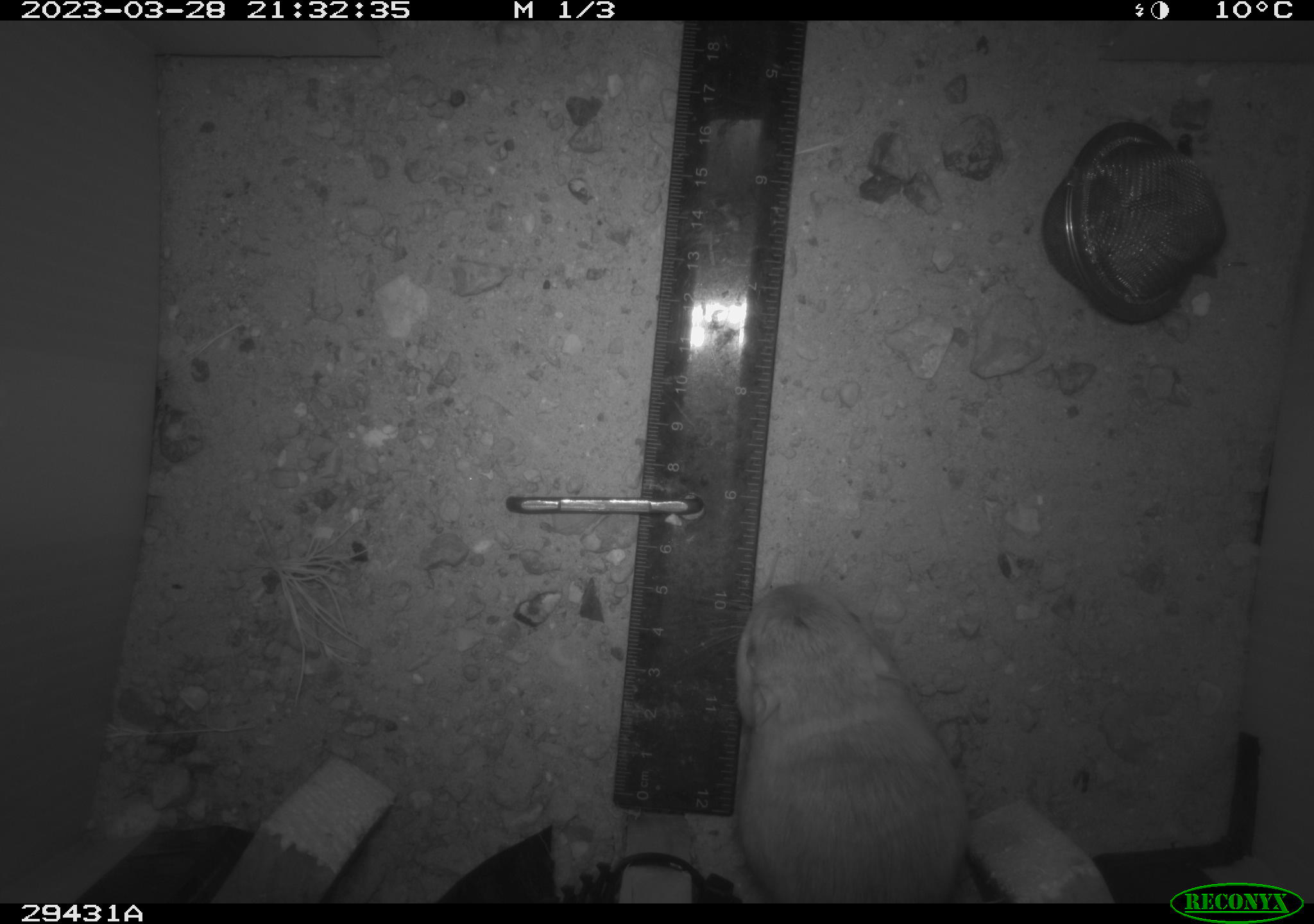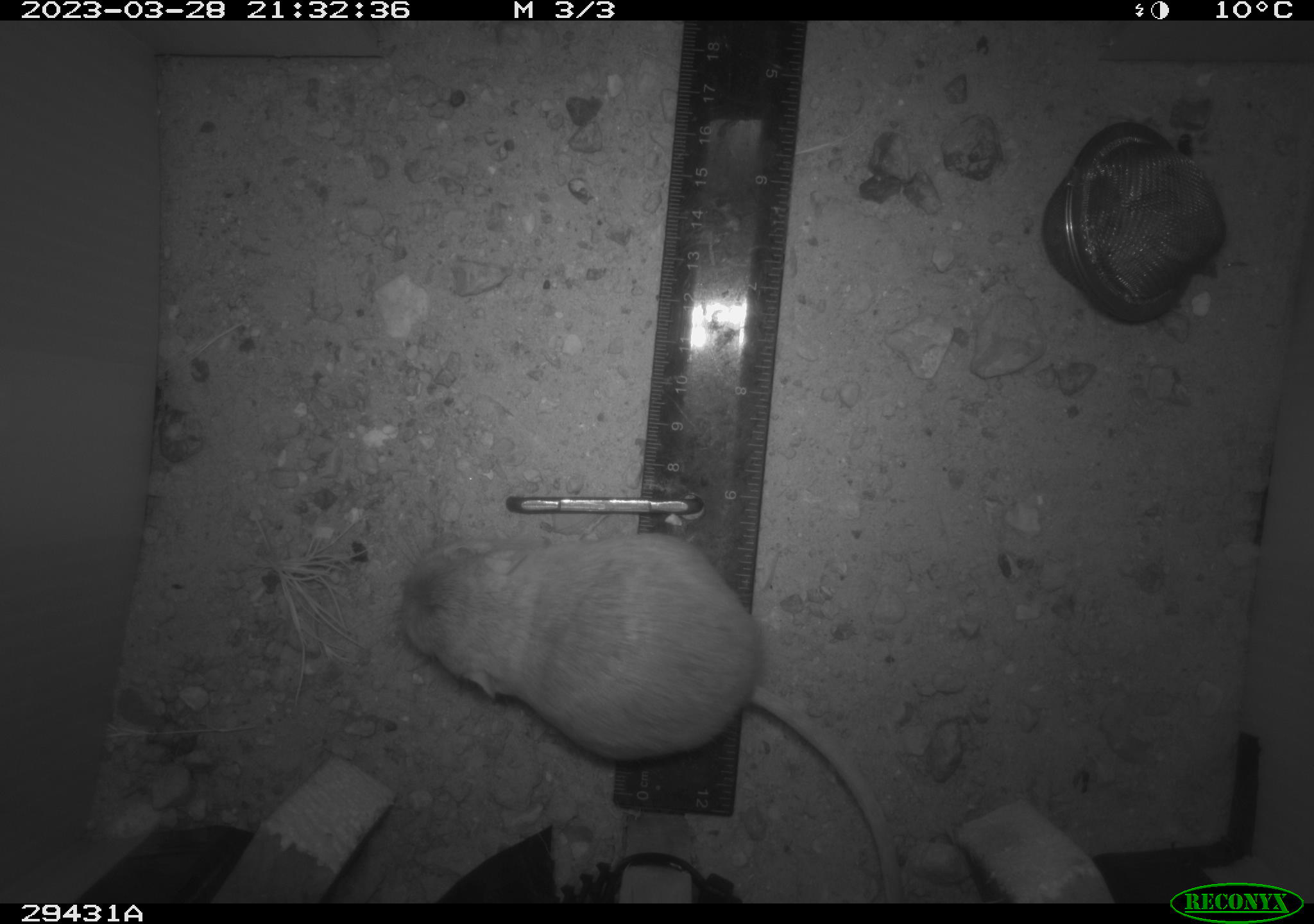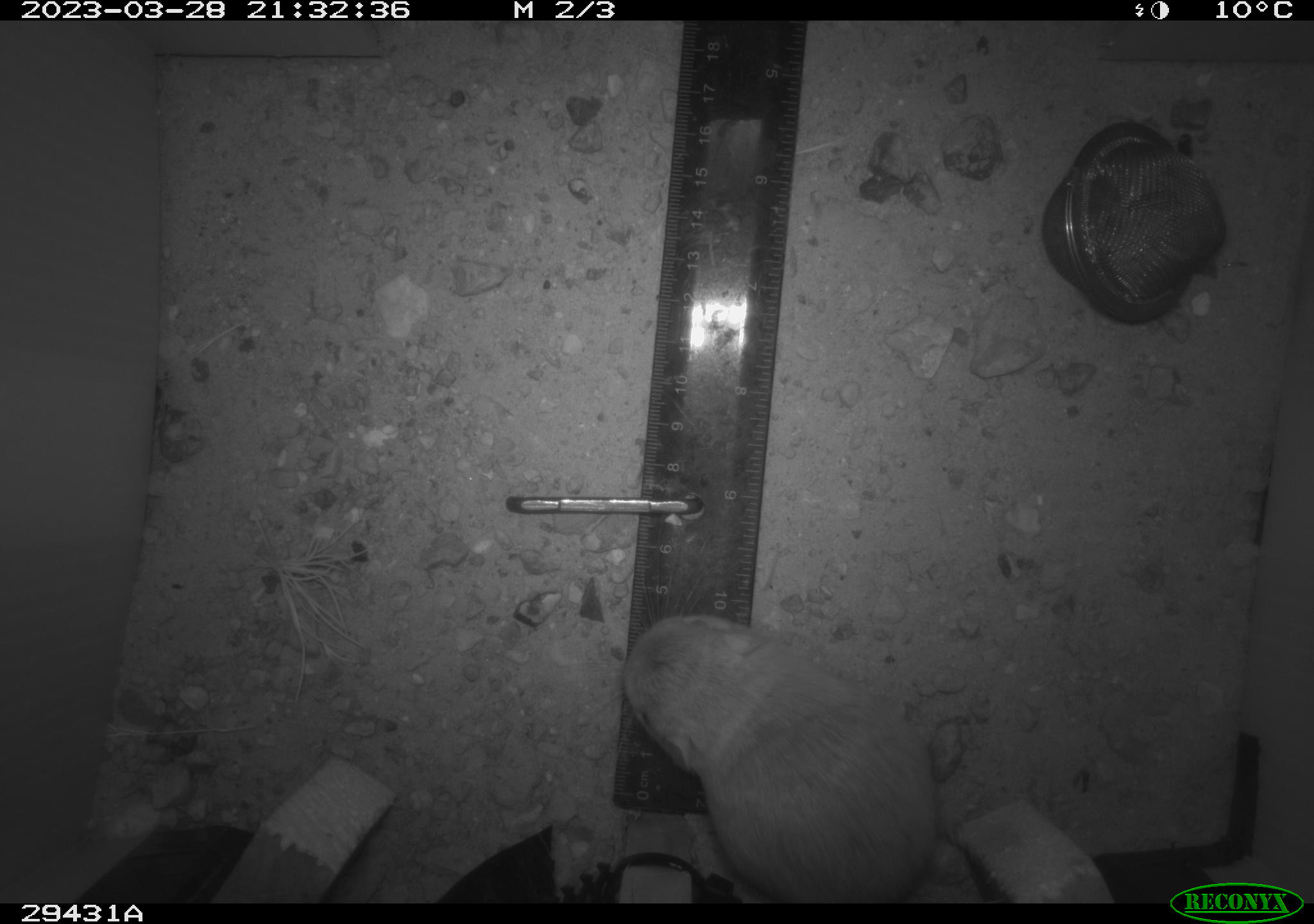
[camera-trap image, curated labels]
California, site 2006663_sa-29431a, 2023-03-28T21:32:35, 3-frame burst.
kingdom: Animalia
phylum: Chordata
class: Mammalia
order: Rodentia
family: Heteromyidae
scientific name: Heteromyidae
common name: kangaroo rats and pocket mice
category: heteromyidae family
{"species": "heteromyidae family (kangaroo rats and pocket mice) (Heteromyidae)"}